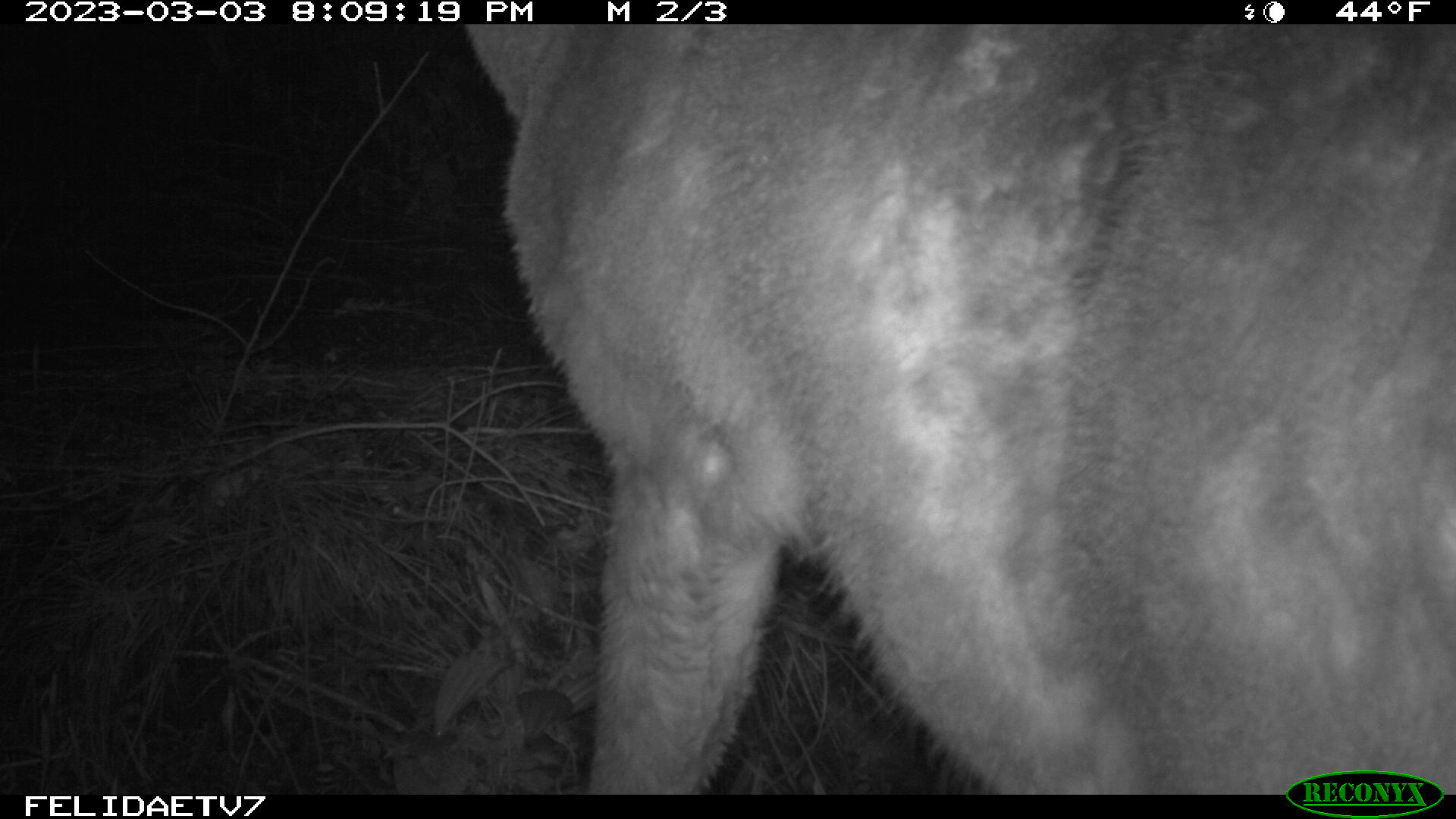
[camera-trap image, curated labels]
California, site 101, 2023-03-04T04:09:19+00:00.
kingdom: Animalia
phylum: Chordata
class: Mammalia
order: Artiodactyla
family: Cervidae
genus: Odocoileus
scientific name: Odocoileus hemionus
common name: mule deer